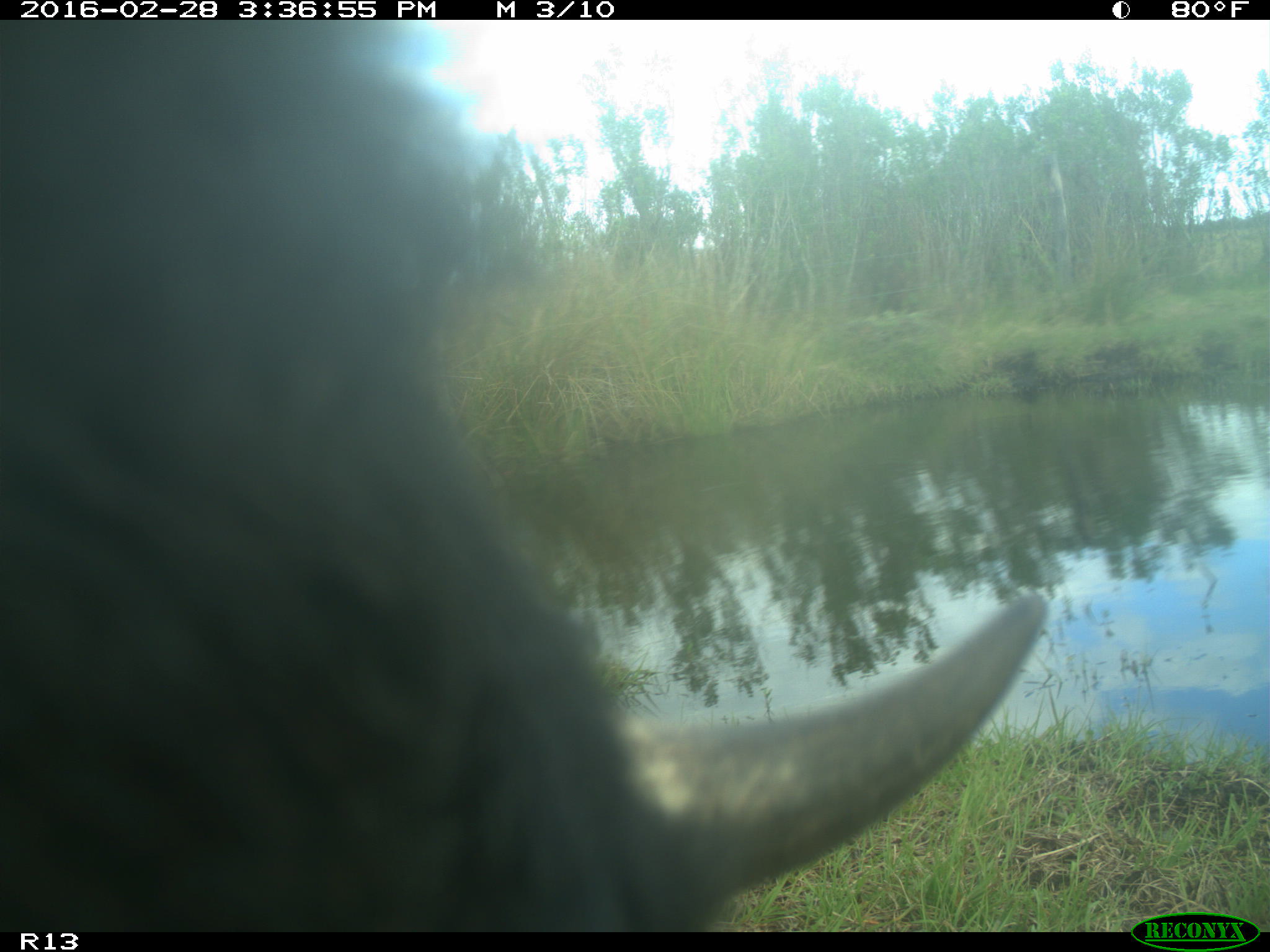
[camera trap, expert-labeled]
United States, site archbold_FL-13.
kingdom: Animalia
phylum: Chordata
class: Mammalia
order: Artiodactyla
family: Bovidae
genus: Bos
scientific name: Bos taurus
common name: domestic cow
Bos taurus (domestic cow).